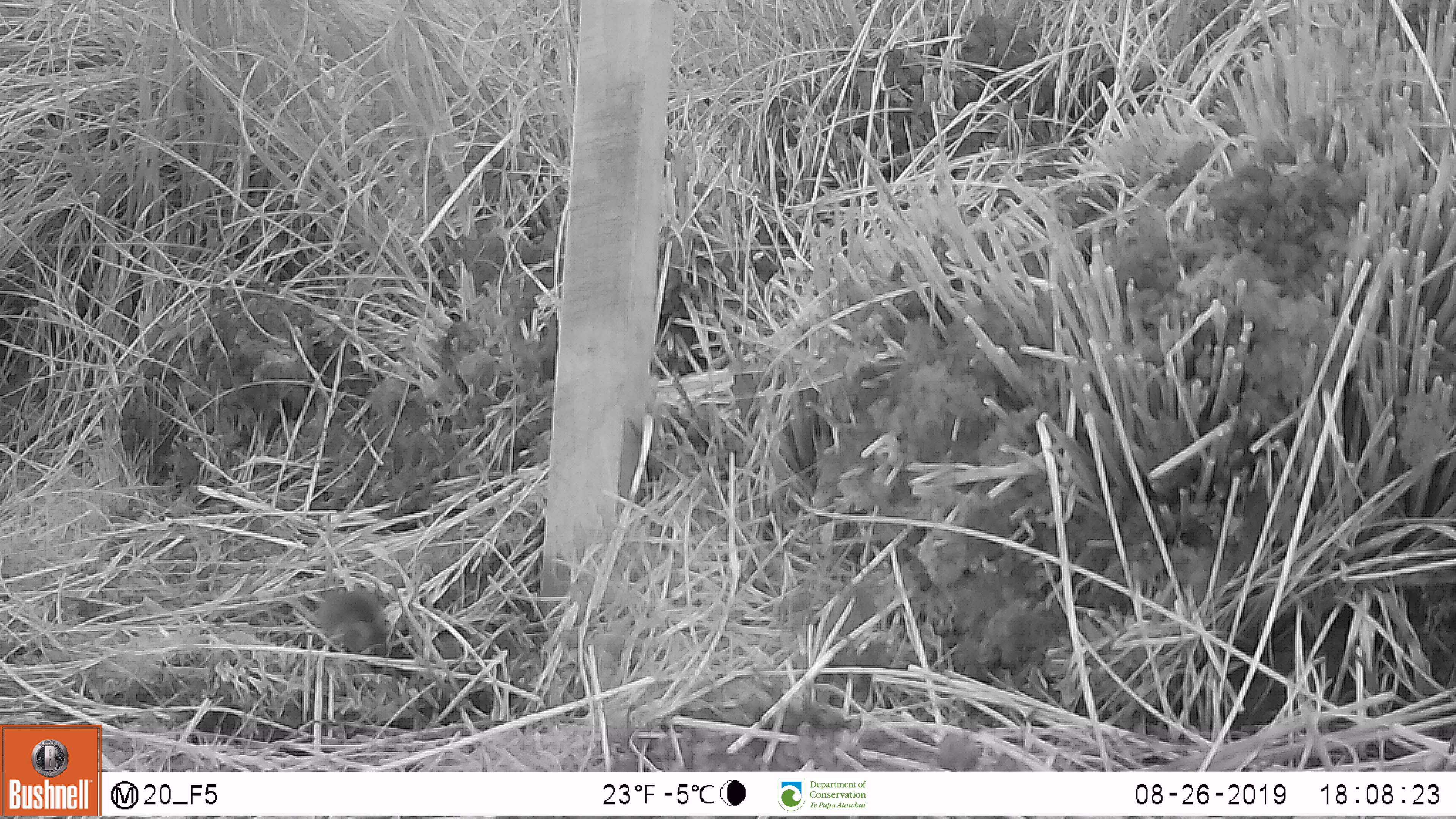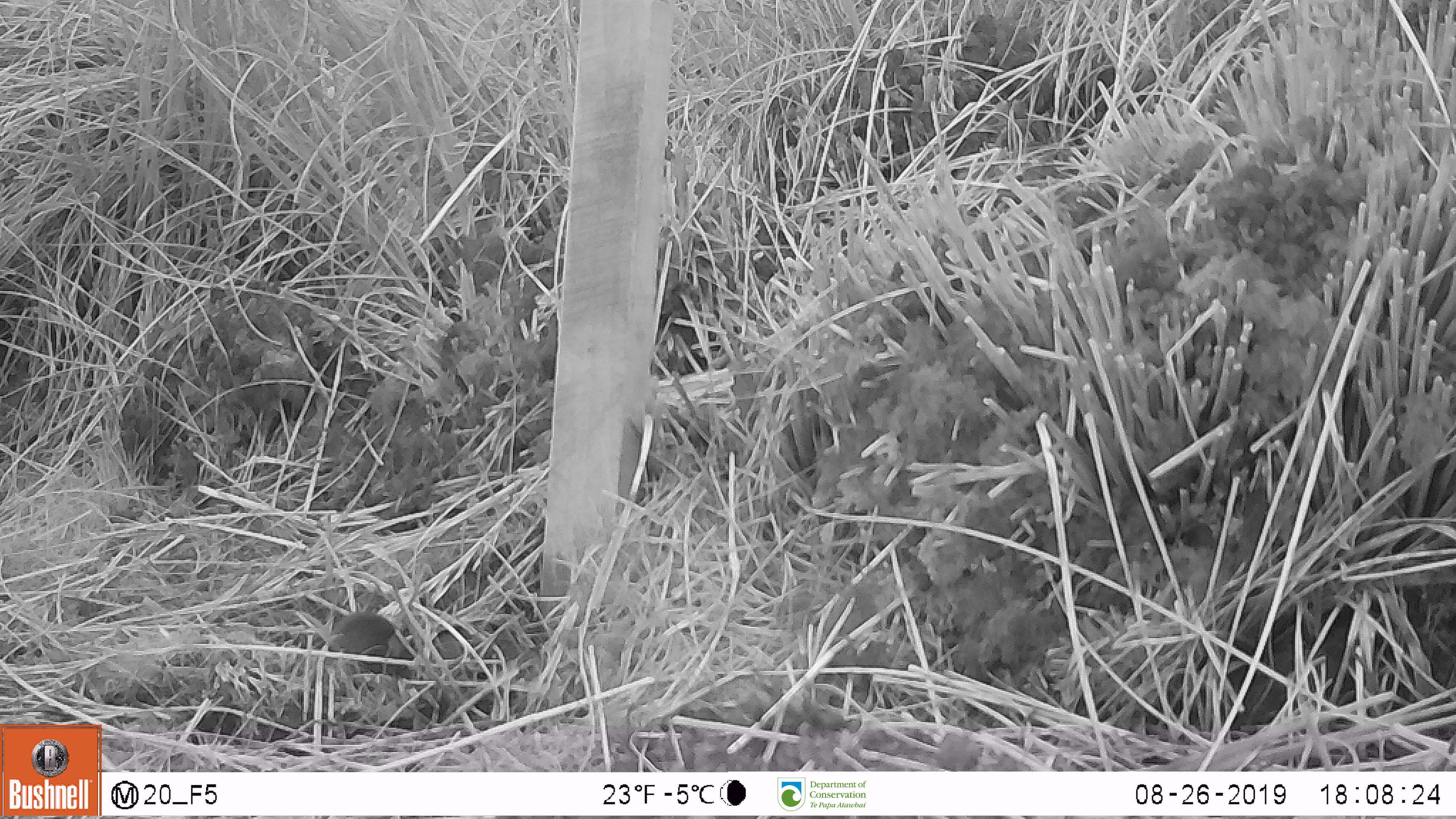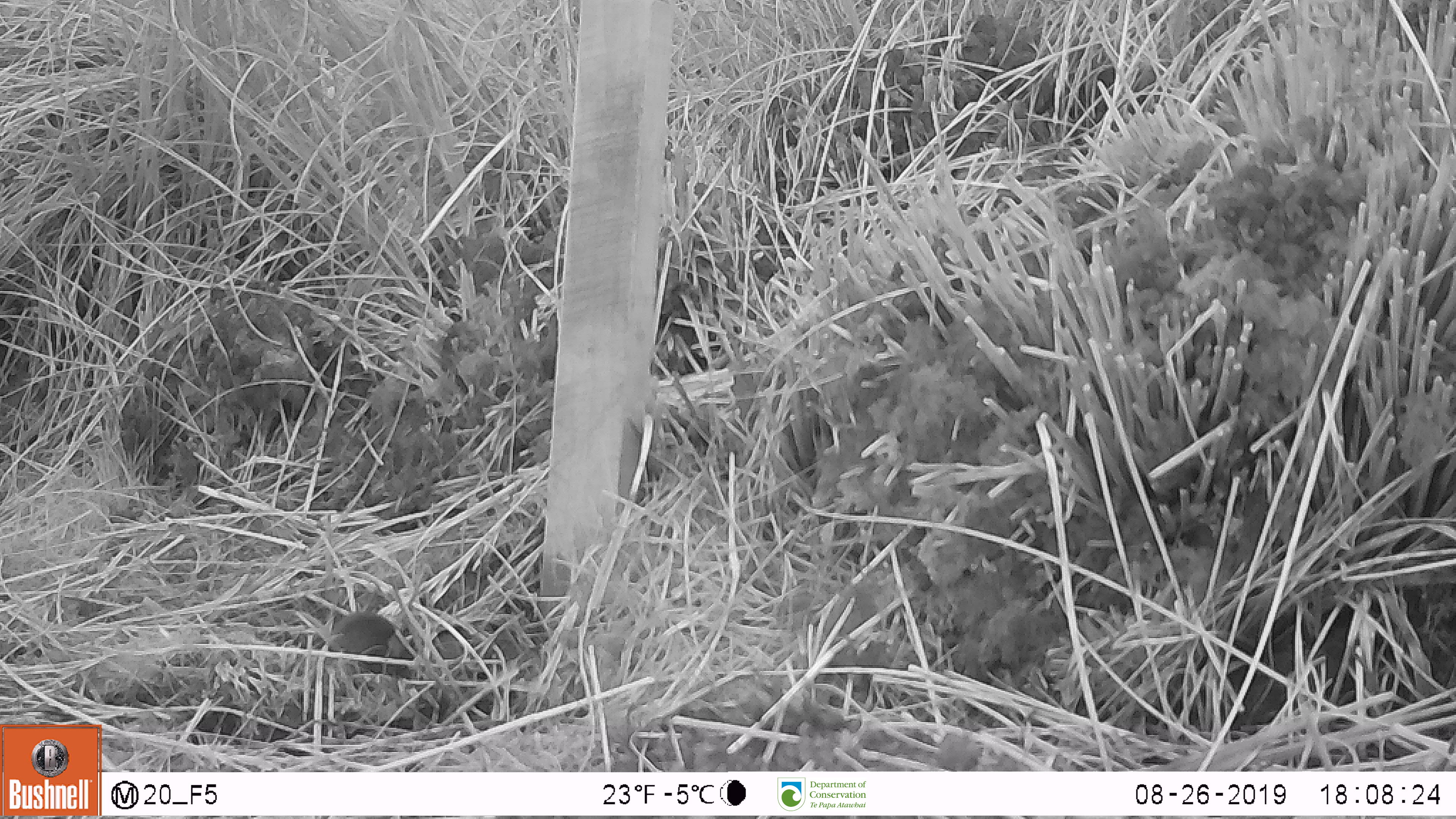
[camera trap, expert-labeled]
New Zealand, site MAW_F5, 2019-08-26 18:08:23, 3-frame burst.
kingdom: Animalia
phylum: Chordata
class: Mammalia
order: Rodentia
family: Muridae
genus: Mus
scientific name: Mus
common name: mouse